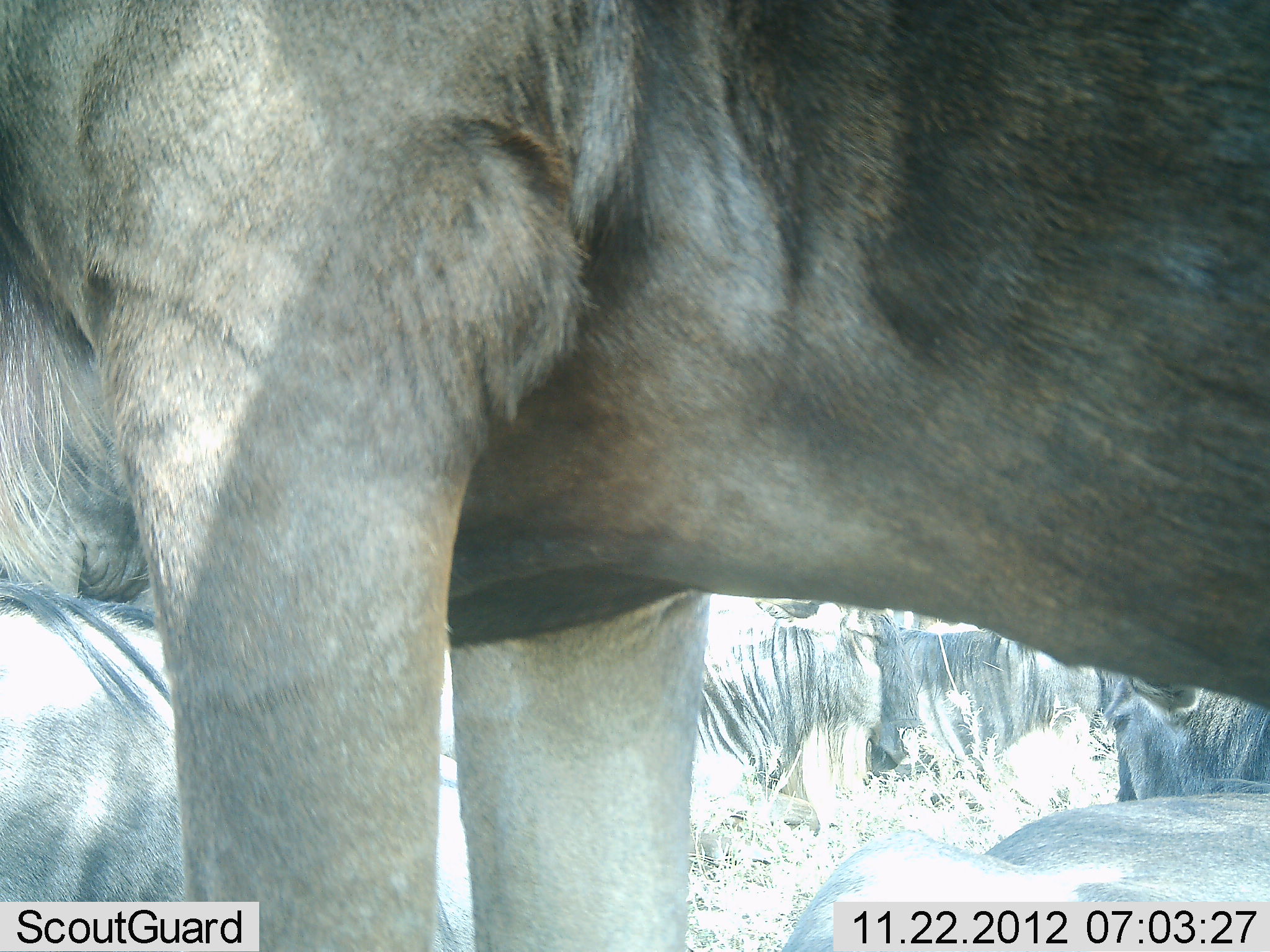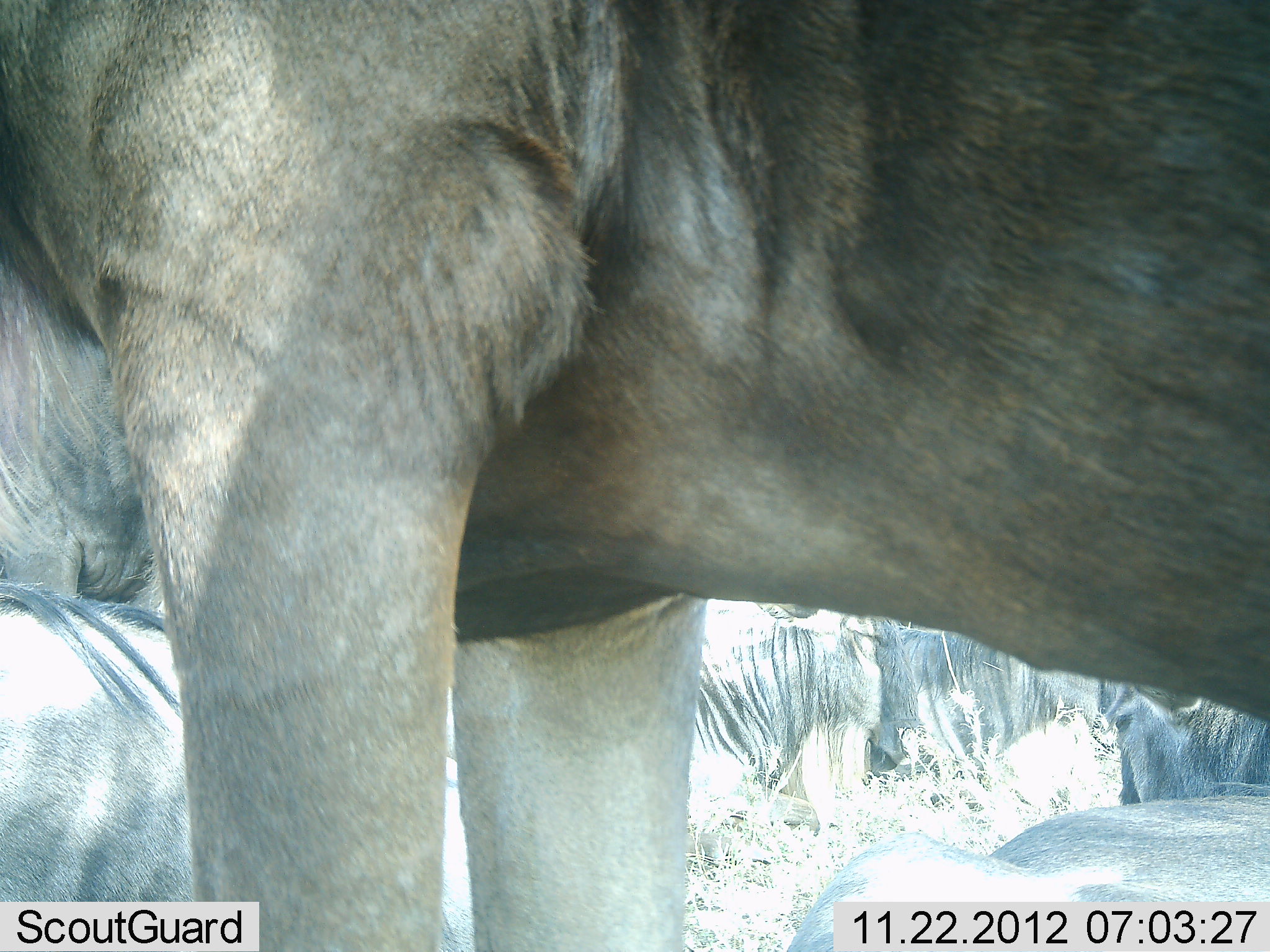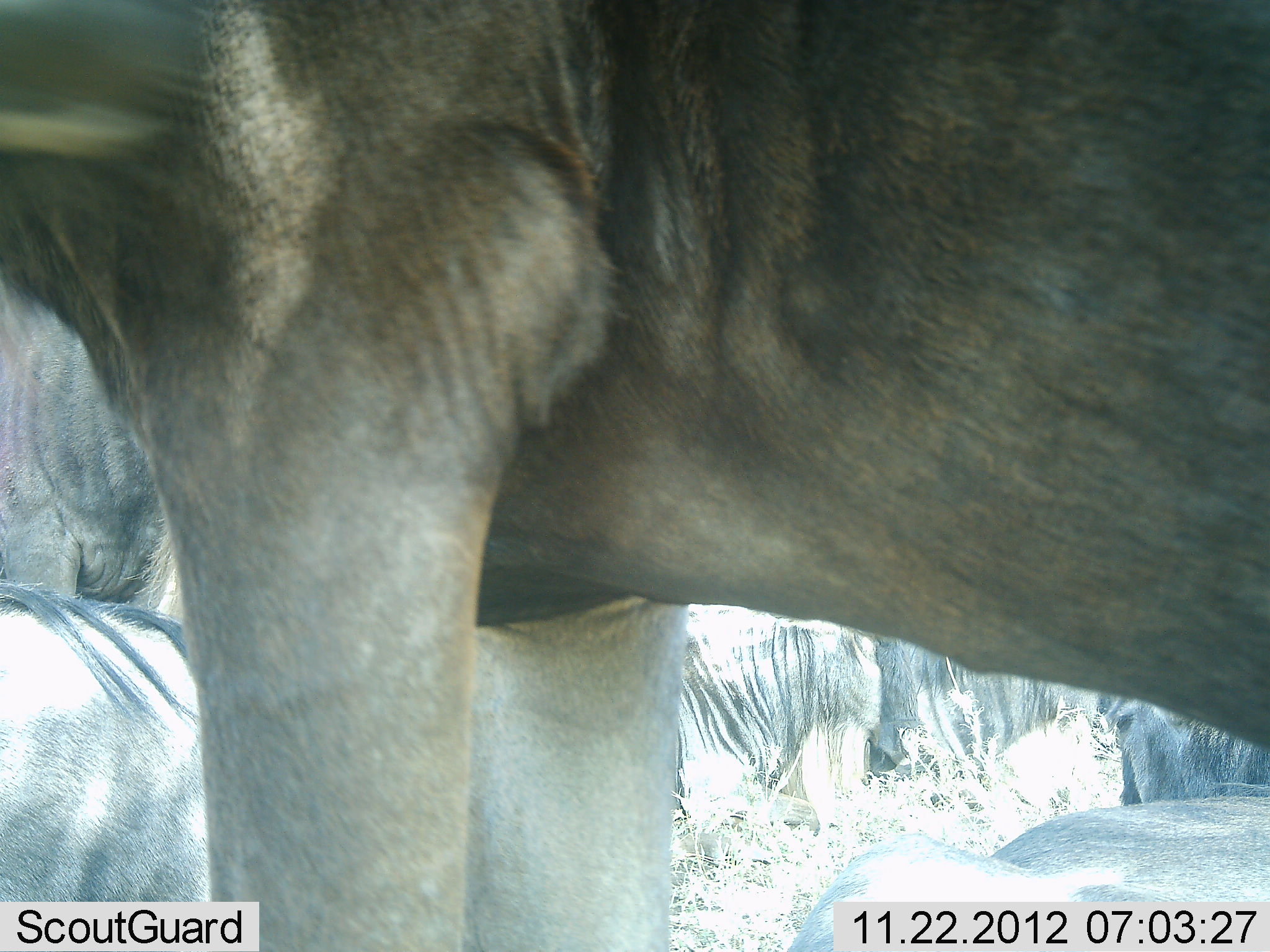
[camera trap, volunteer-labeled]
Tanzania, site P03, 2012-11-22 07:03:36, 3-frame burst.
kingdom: Animalia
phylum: Chordata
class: Mammalia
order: Artiodactyla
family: Bovidae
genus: Connochaetes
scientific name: Connochaetes taurinus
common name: blue wildebeest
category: wildebeest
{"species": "wildebeest (blue wildebeest) (Connochaetes taurinus)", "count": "6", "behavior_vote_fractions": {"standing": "80%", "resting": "90%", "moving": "0%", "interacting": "0%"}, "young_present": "0%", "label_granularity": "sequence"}